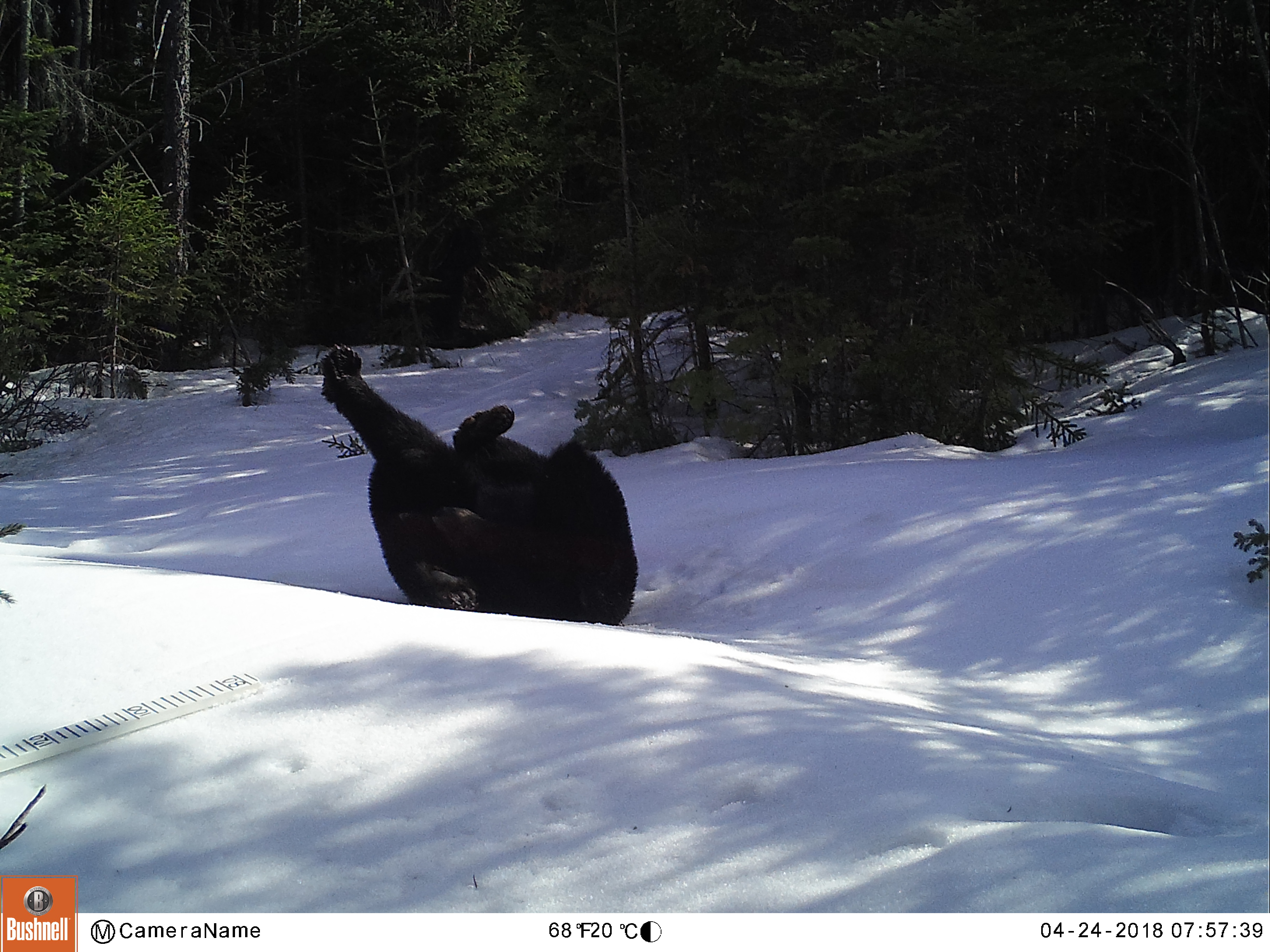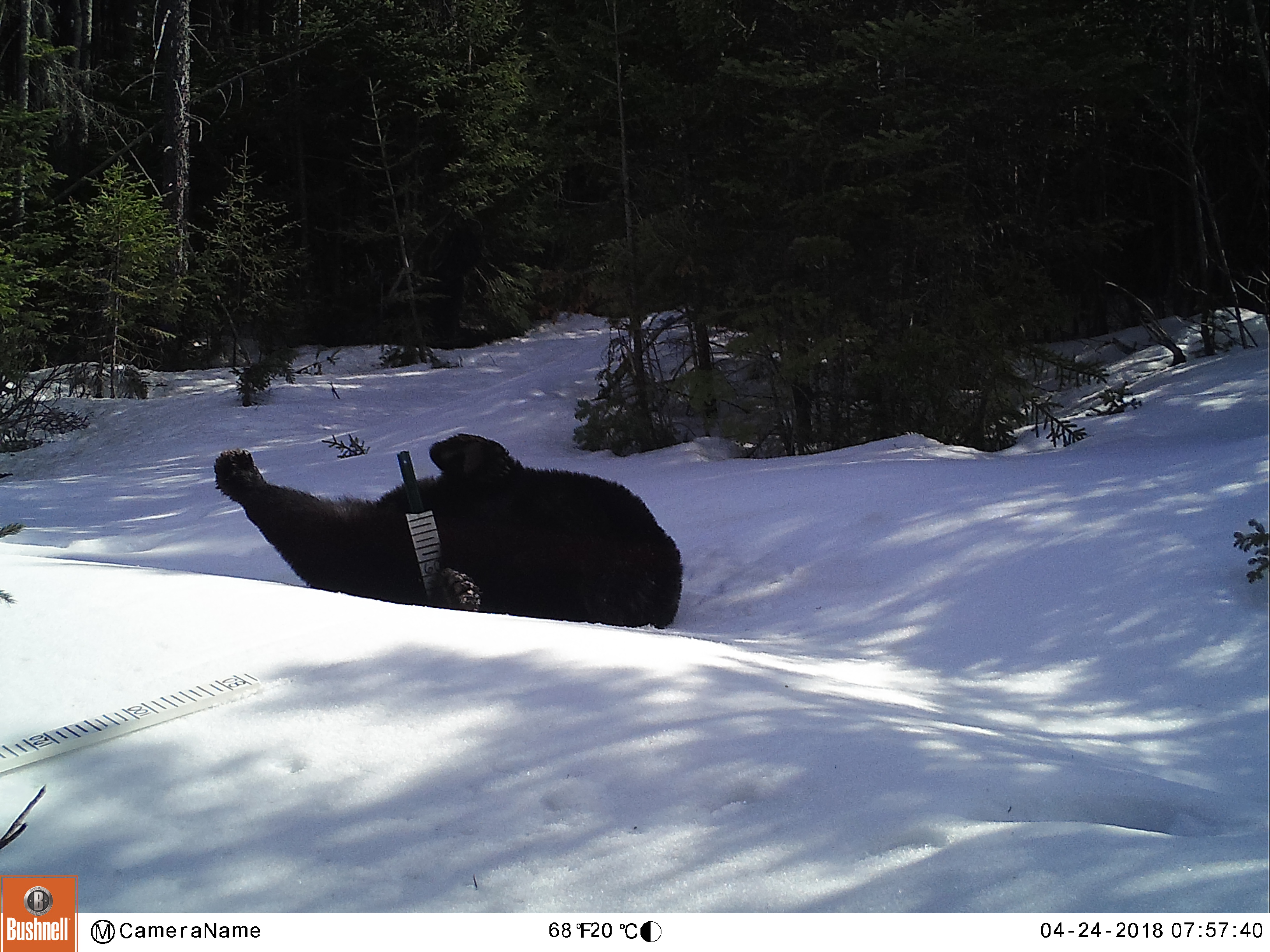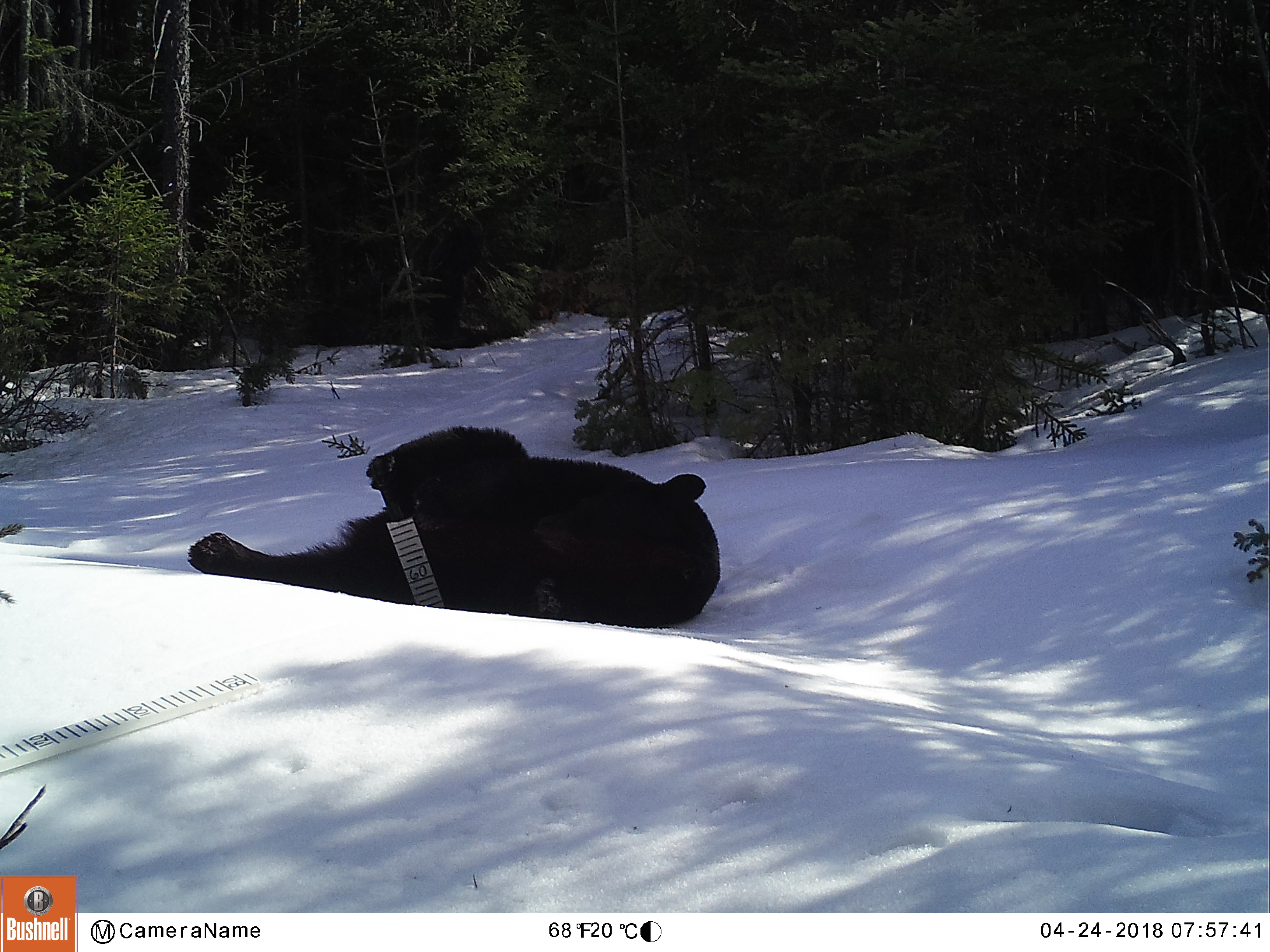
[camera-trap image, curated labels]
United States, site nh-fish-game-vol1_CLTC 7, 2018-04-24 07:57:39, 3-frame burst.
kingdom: Animalia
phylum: Chordata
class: Mammalia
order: Carnivora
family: Ursidae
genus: Ursus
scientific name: Ursus americanus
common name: black bear